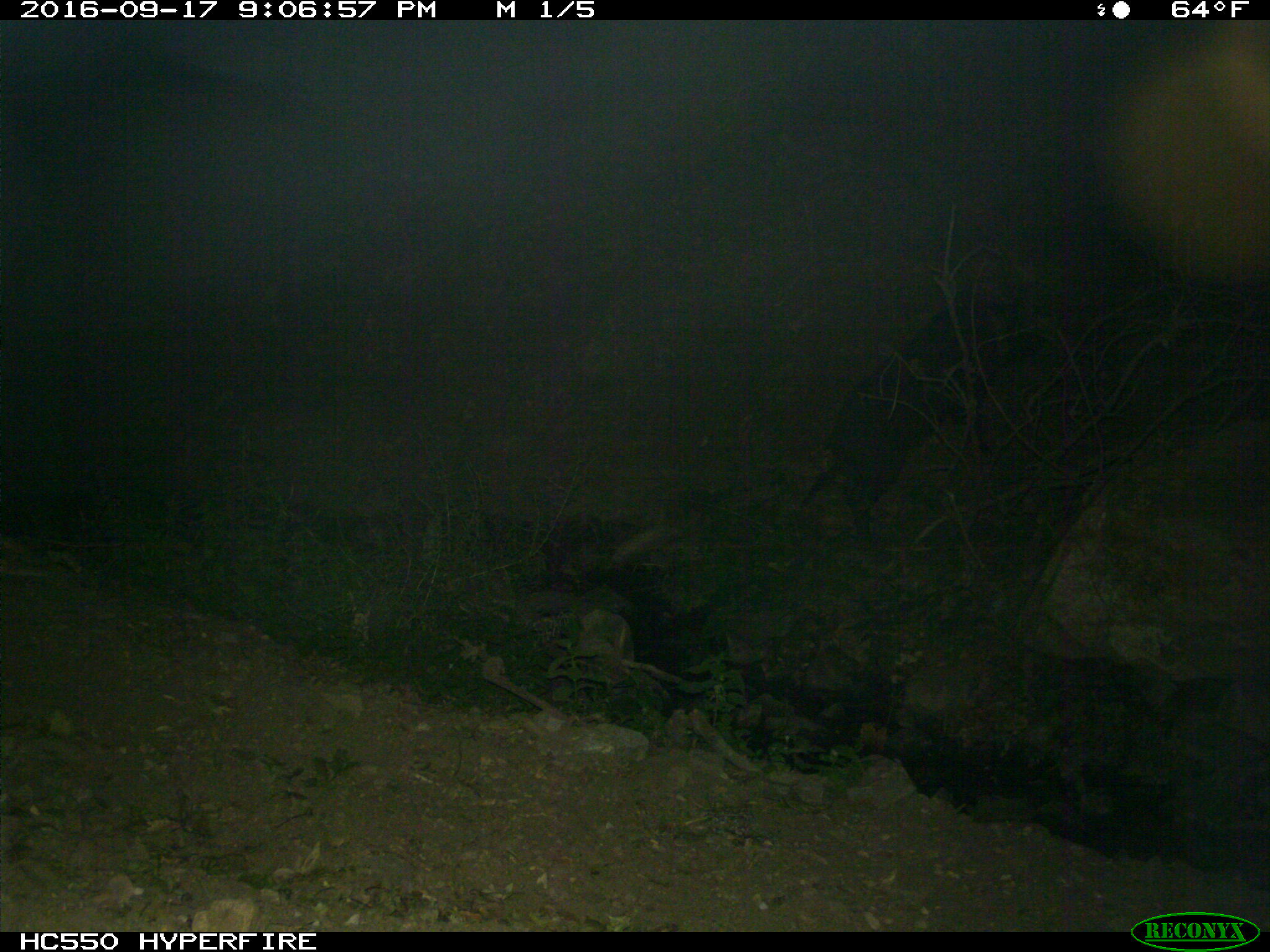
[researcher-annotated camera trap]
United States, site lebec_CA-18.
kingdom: Animalia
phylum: Chordata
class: Mammalia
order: Artiodactyla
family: Suidae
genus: Sus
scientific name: Sus scrofa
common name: wild boar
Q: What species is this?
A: Sus scrofa (wild boar).